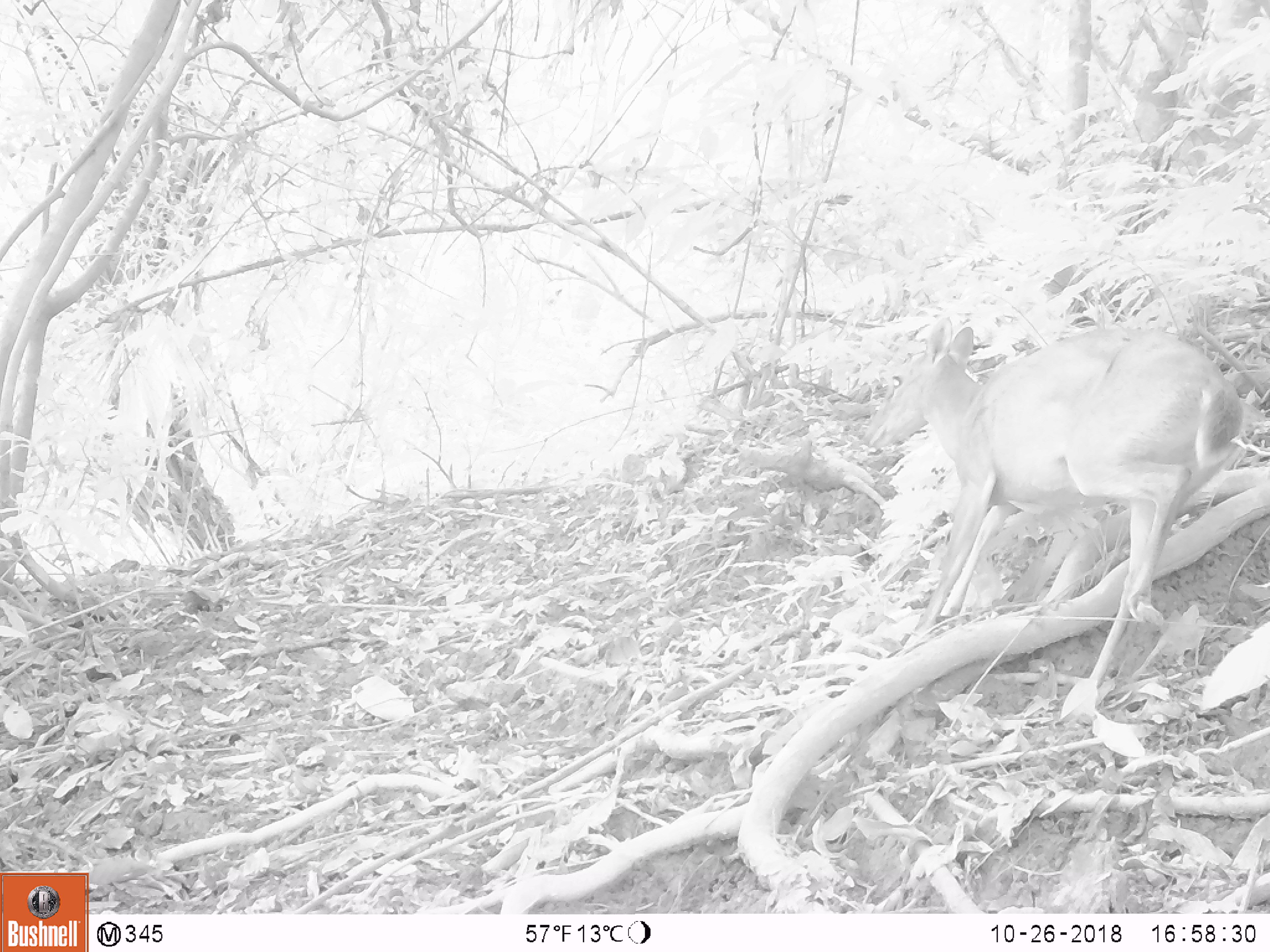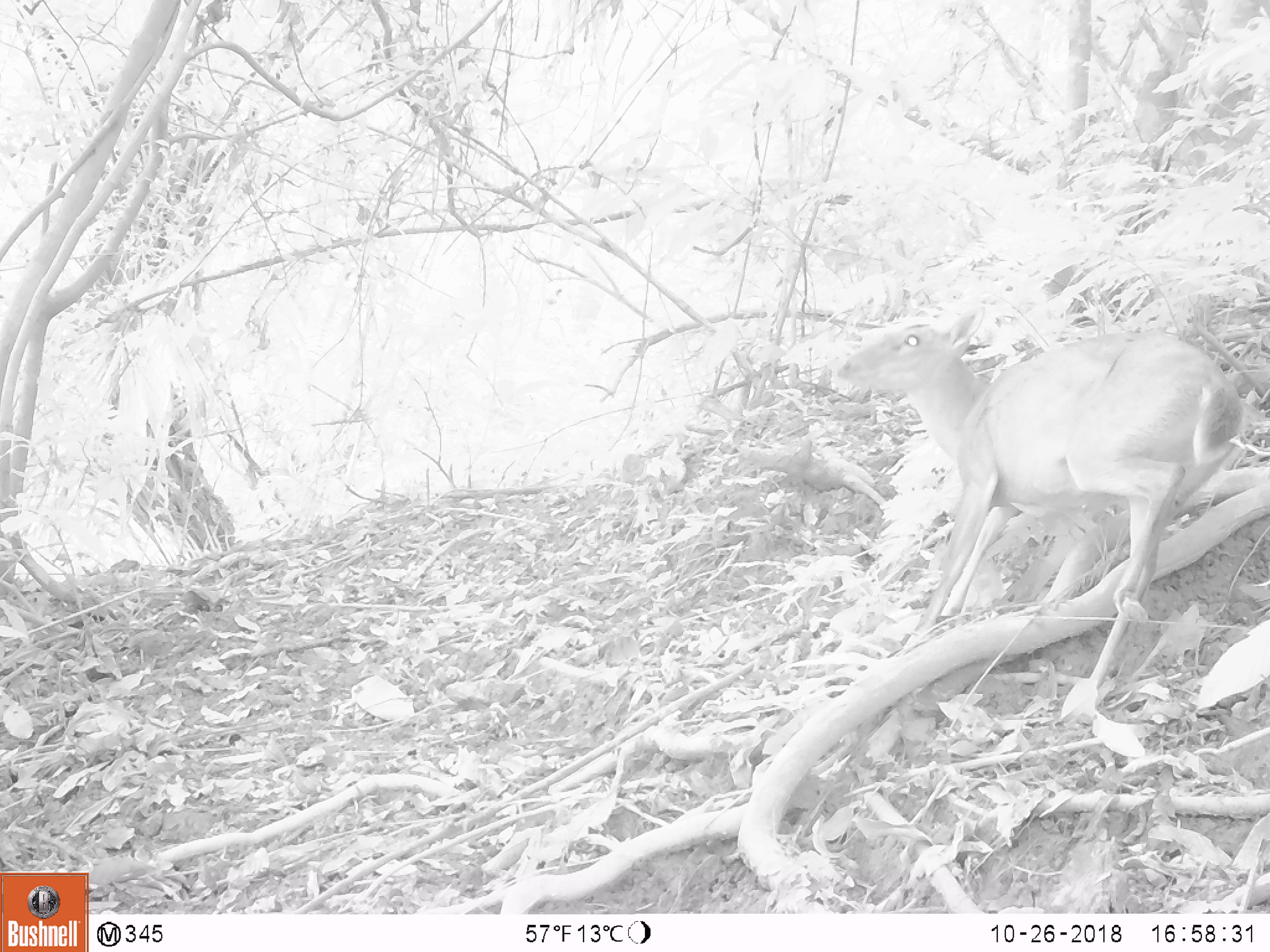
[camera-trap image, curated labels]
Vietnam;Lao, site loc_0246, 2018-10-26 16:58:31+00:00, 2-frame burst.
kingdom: Animalia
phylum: Chordata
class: Mammalia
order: Artiodactyla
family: Cervidae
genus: Muntiacus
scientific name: Muntiacus vuquangensis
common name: large-antlered muntjac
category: large antlered muntjac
Large antlered muntjac (large-antlered muntjac) (Muntiacus vuquangensis). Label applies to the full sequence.